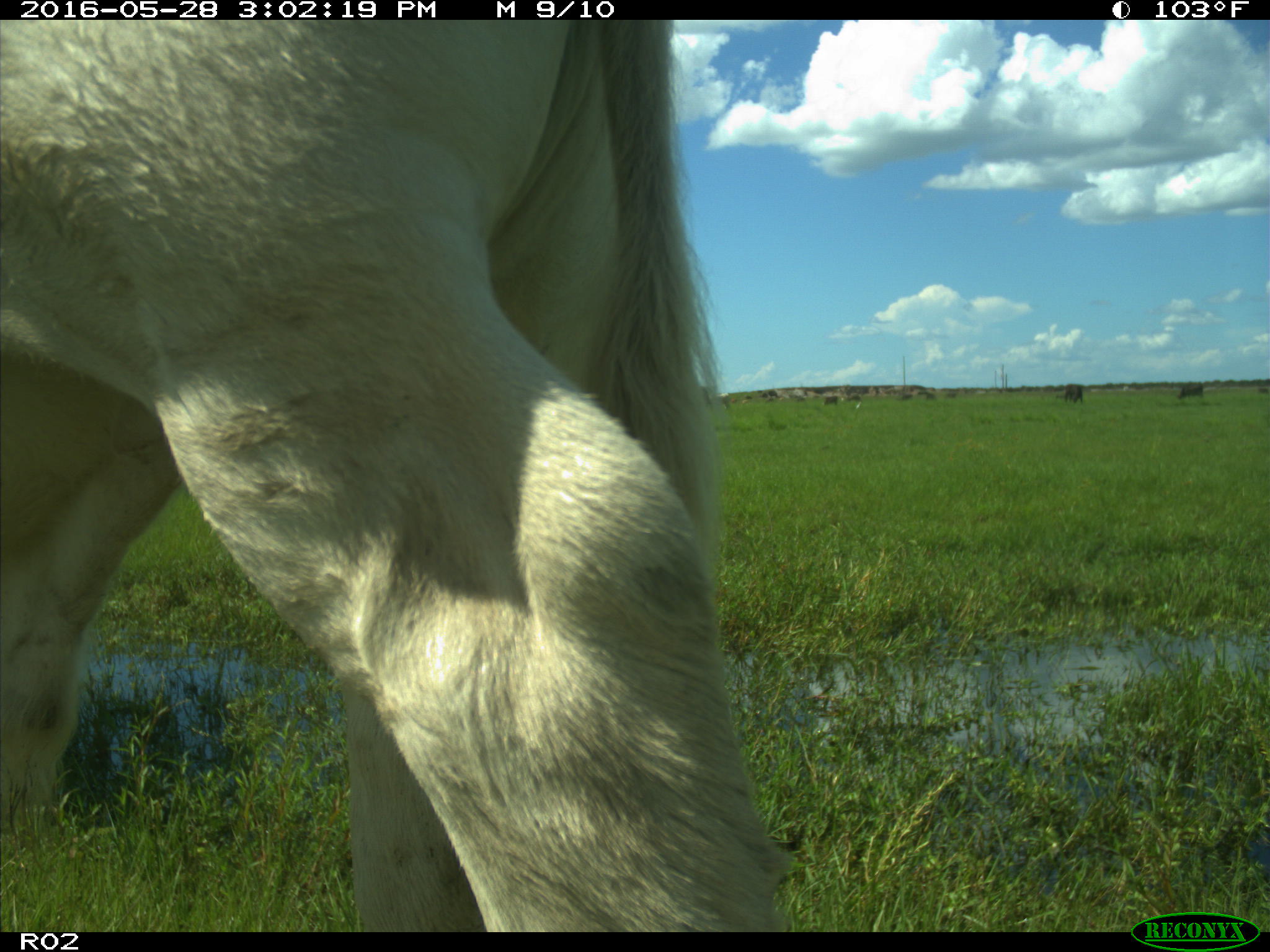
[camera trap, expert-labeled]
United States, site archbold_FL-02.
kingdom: Animalia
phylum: Chordata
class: Mammalia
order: Artiodactyla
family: Bovidae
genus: Bos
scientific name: Bos taurus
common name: domestic cow